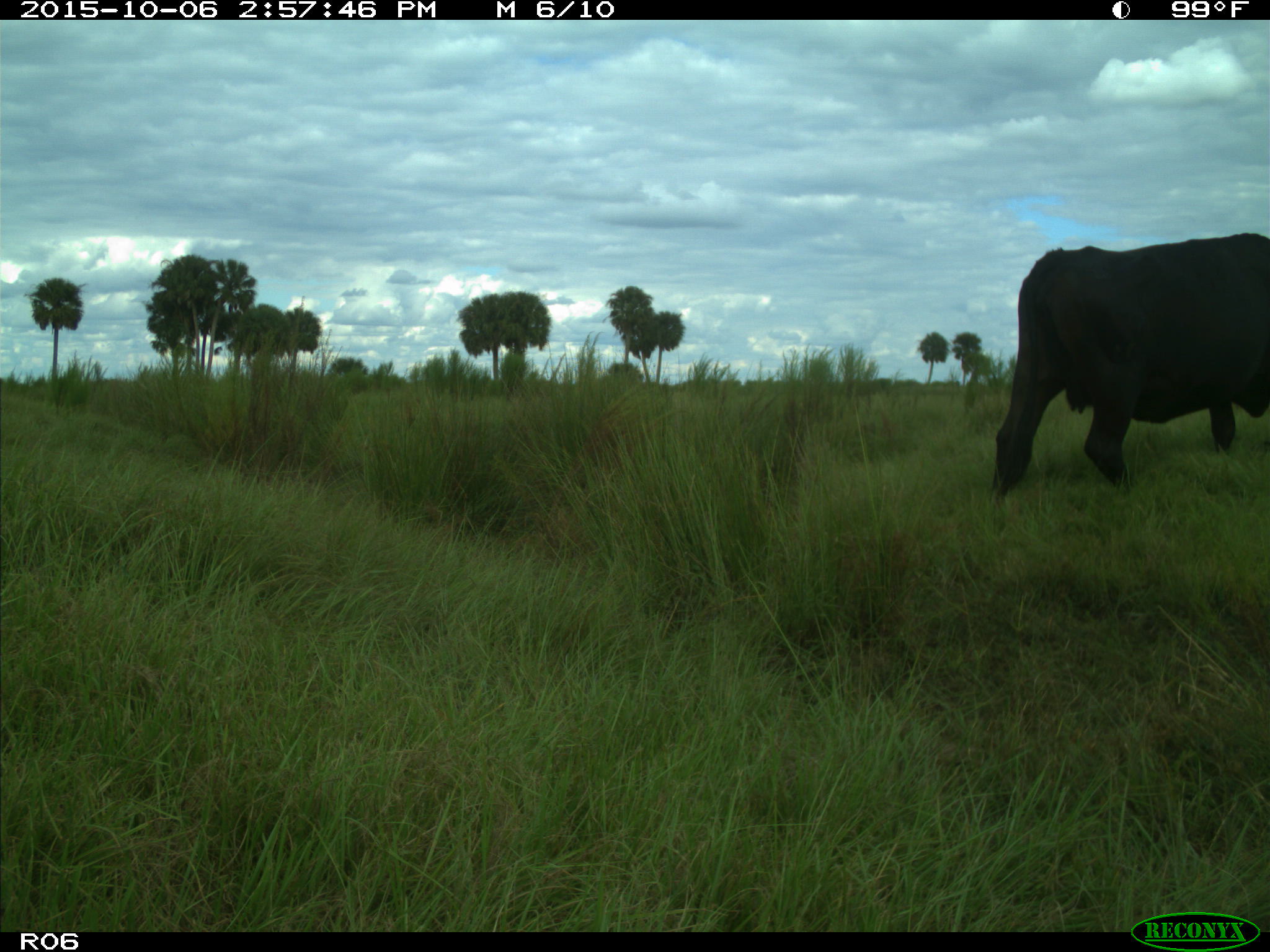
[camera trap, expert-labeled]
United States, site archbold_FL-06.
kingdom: Animalia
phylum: Chordata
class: Mammalia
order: Artiodactyla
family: Bovidae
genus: Bos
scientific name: Bos taurus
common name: domestic cow